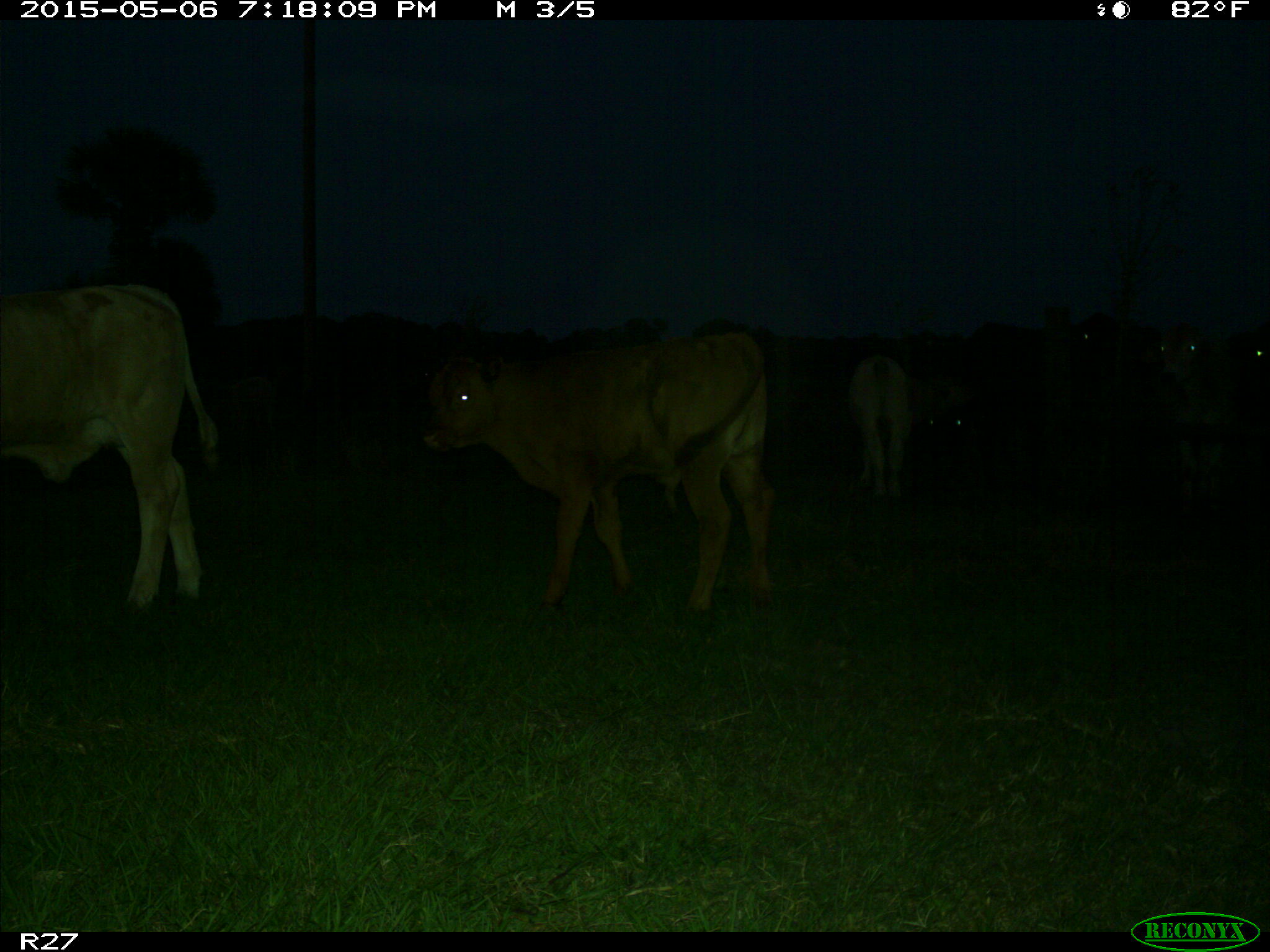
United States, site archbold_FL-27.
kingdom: Animalia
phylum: Chordata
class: Mammalia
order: Artiodactyla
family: Bovidae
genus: Bos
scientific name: Bos taurus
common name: domestic cow